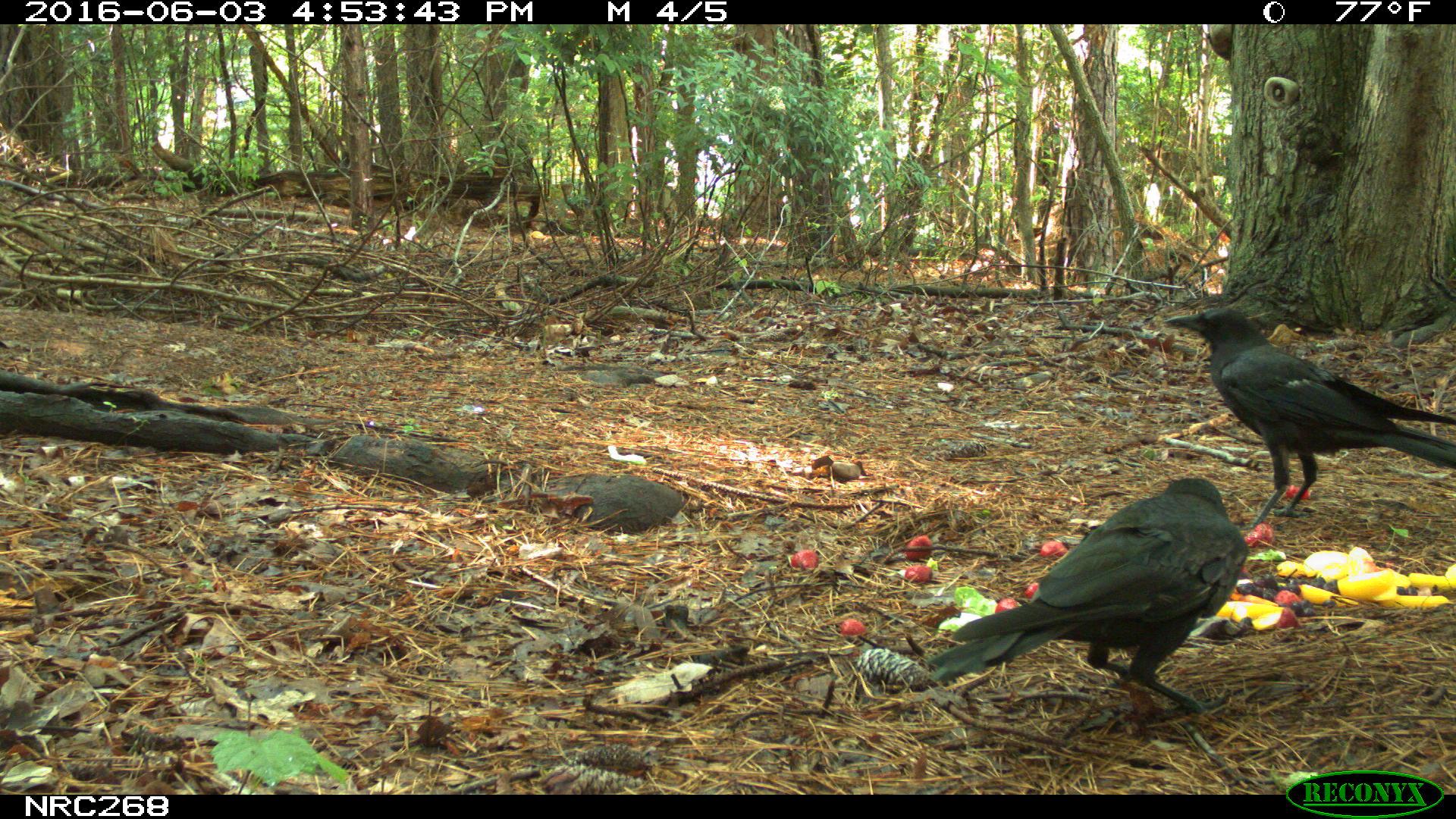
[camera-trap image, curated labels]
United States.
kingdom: Animalia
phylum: Chordata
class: Aves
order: Passeriformes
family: Corvidae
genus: Corvus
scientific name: Corvus brachyrhynchos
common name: american crow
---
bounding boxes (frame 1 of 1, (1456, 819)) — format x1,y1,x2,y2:
American Crow: 925,479,1258,715; 1163,299,1449,531